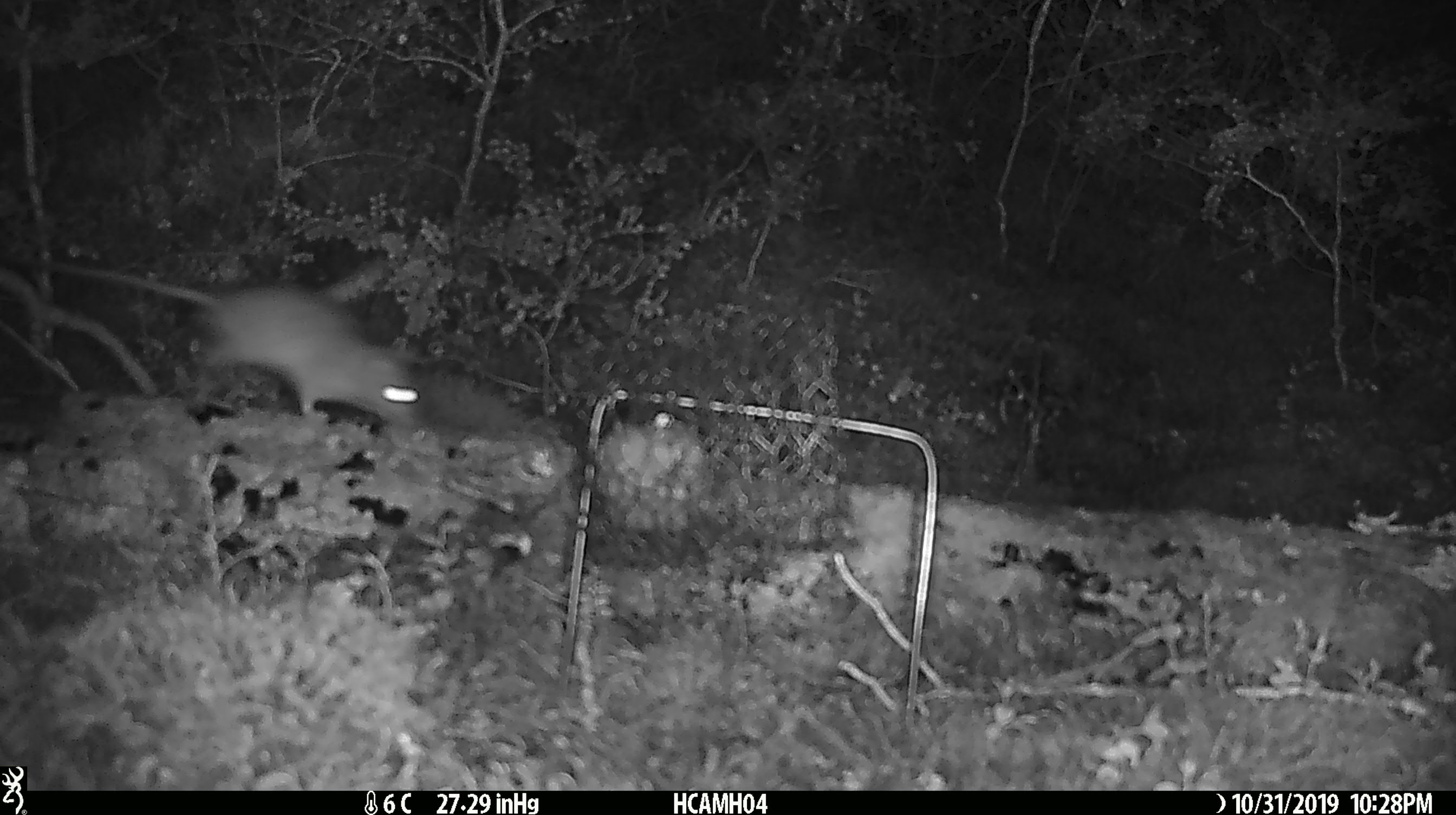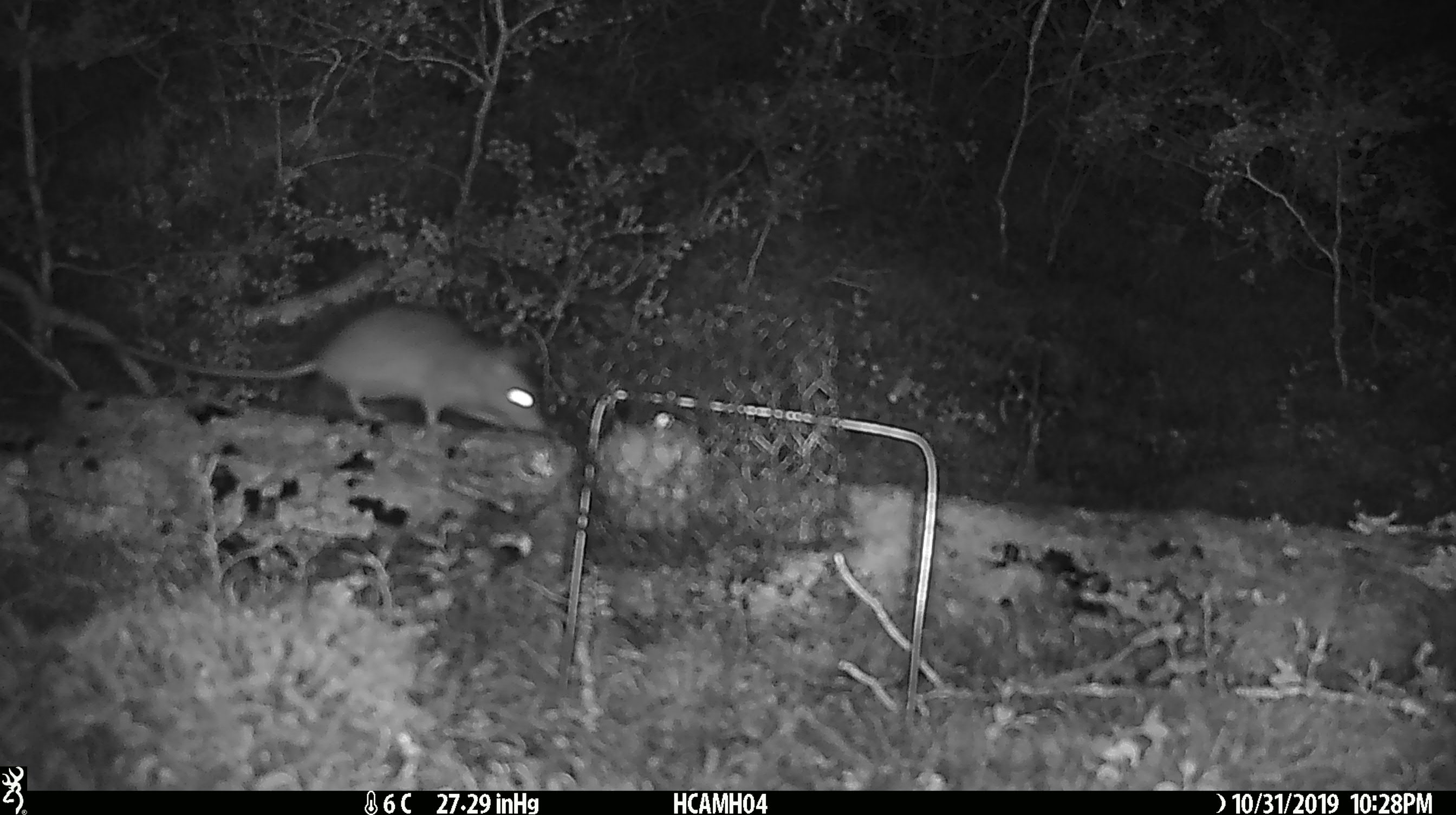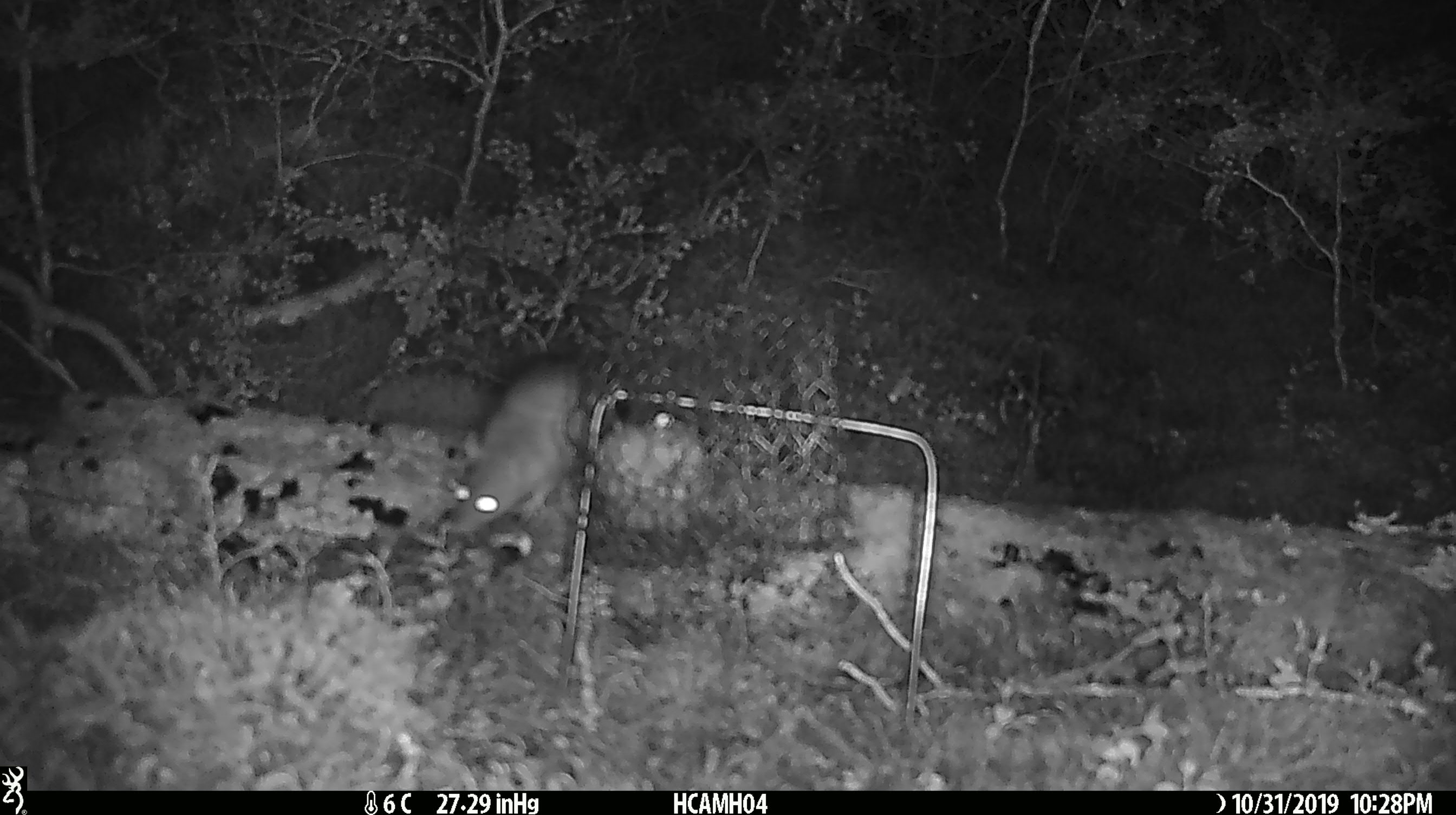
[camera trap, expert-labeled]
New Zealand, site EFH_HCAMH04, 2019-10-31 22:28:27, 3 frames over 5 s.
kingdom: Animalia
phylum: Chordata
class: Mammalia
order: Rodentia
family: Muridae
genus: Rattus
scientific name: Rattus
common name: rat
Rat (Rattus).